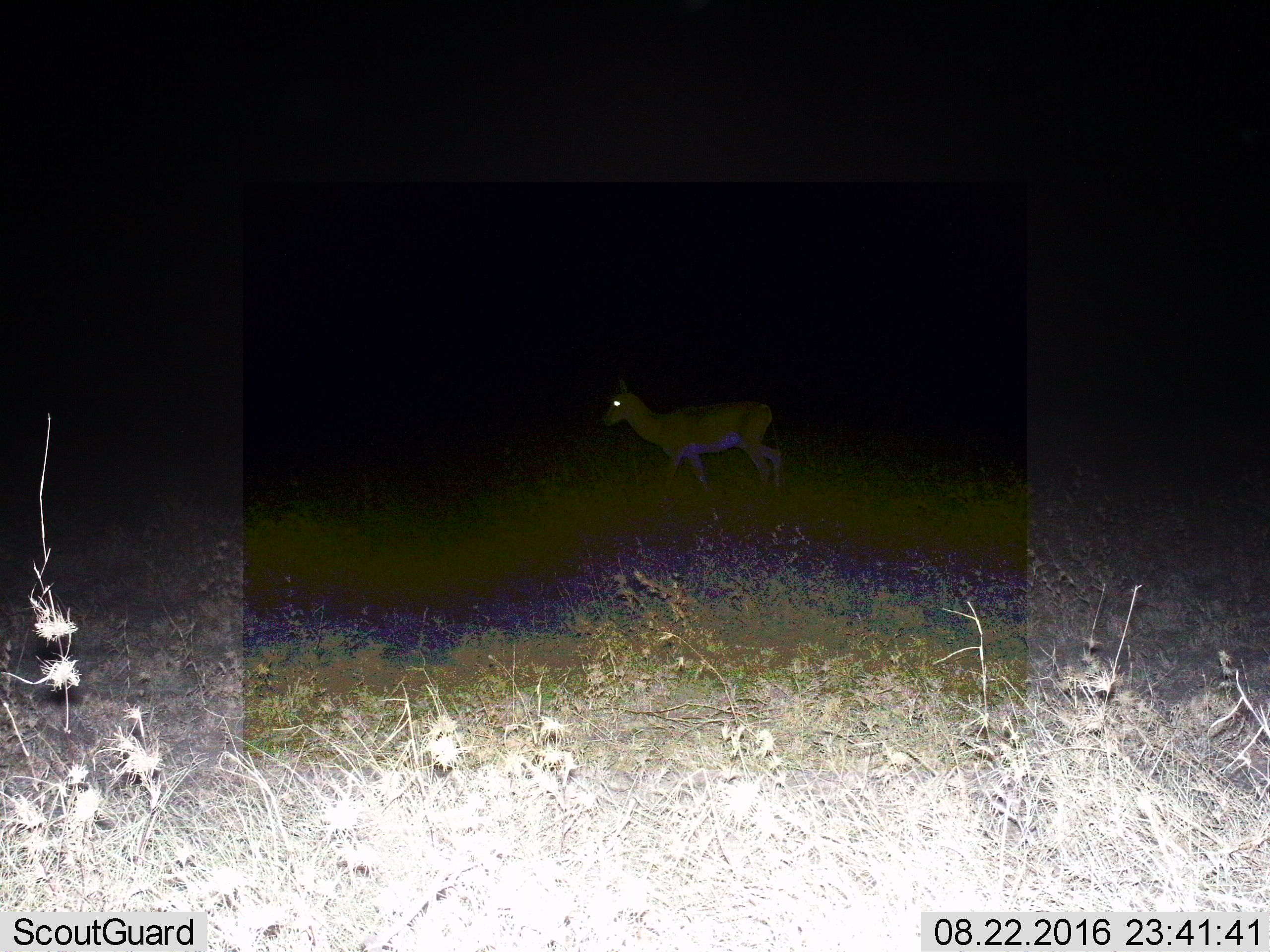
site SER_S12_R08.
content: unidentified animal